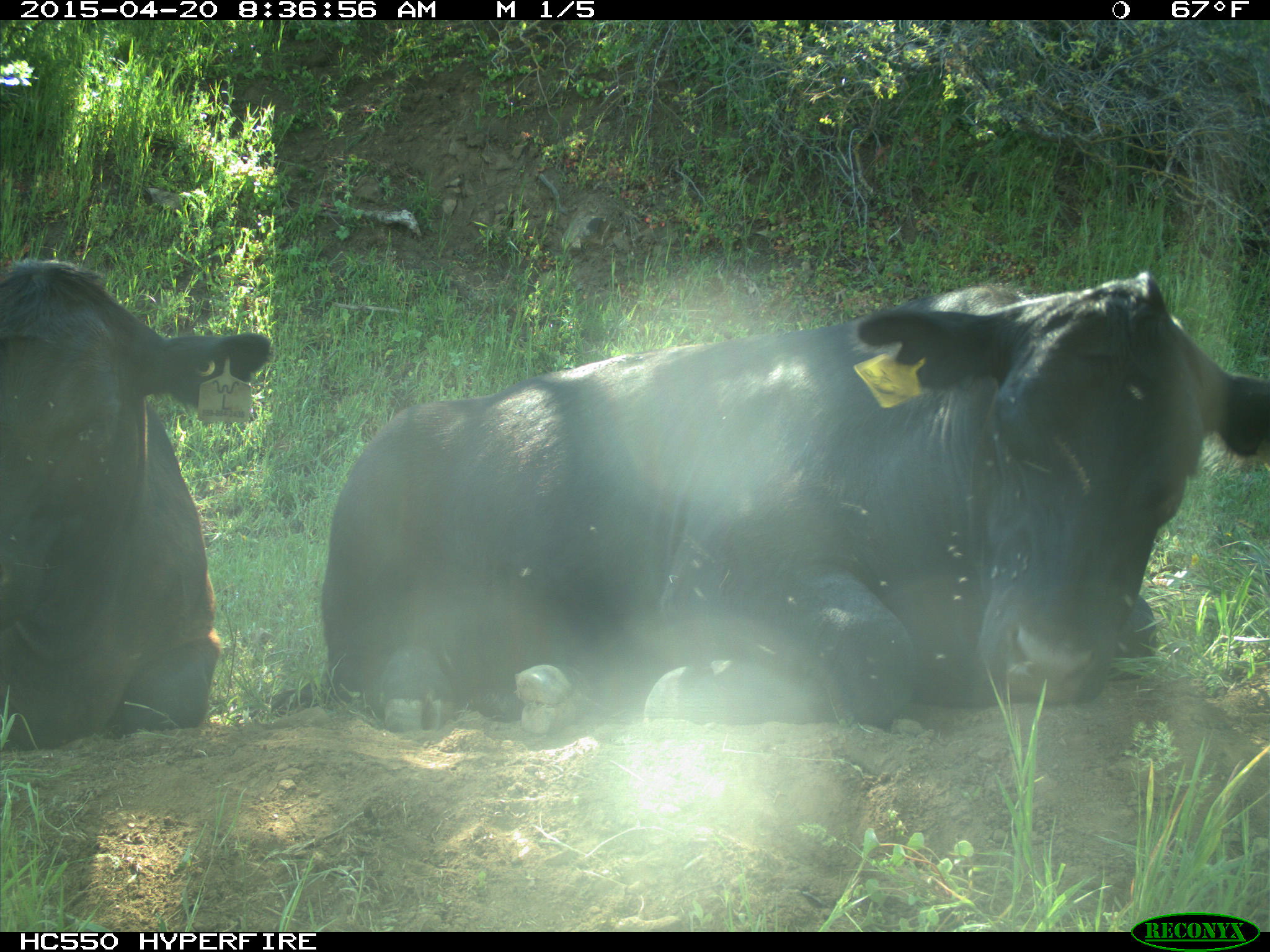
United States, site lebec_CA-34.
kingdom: Animalia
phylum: Chordata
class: Mammalia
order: Artiodactyla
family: Bovidae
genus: Bos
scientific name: Bos taurus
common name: domestic cow